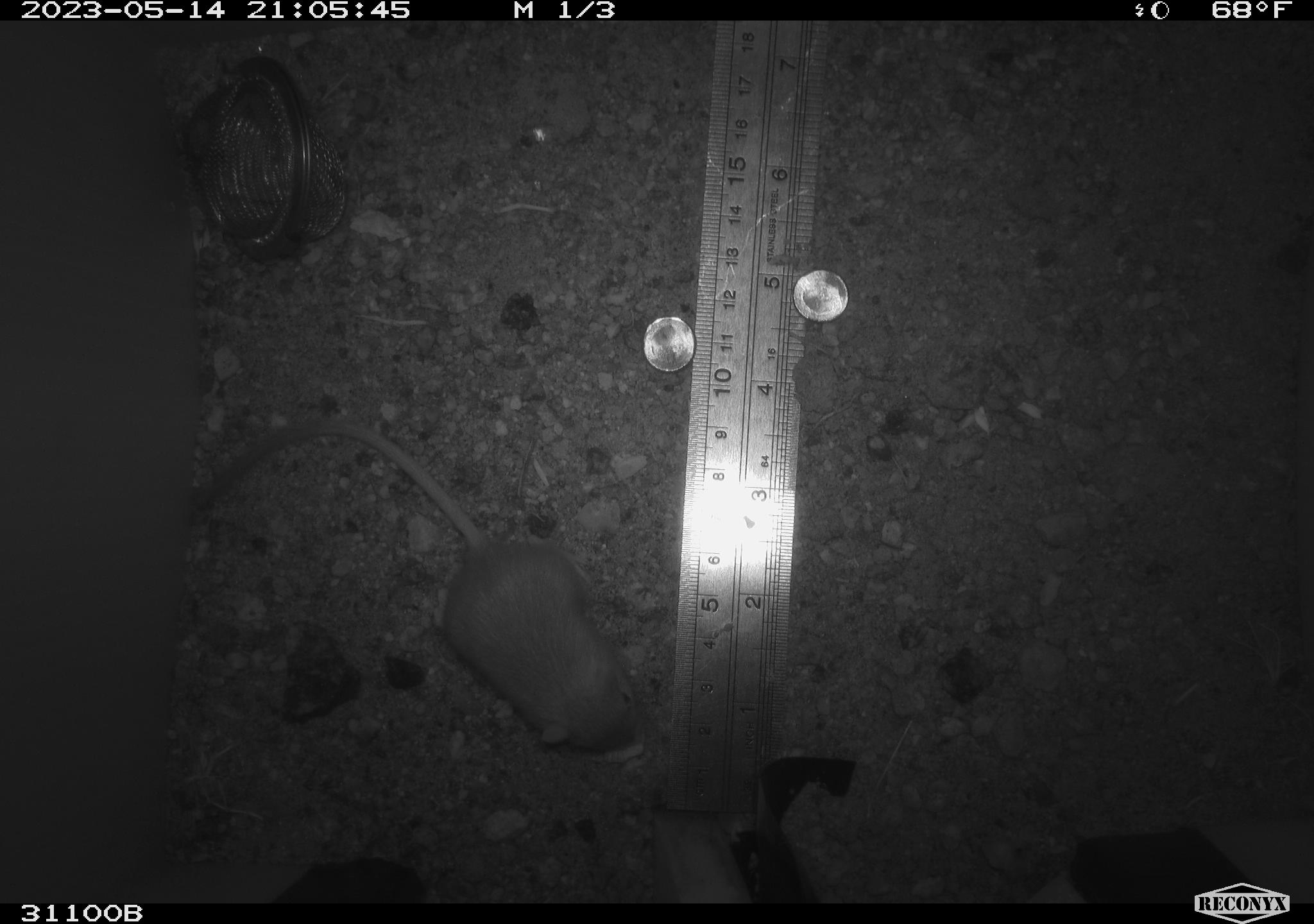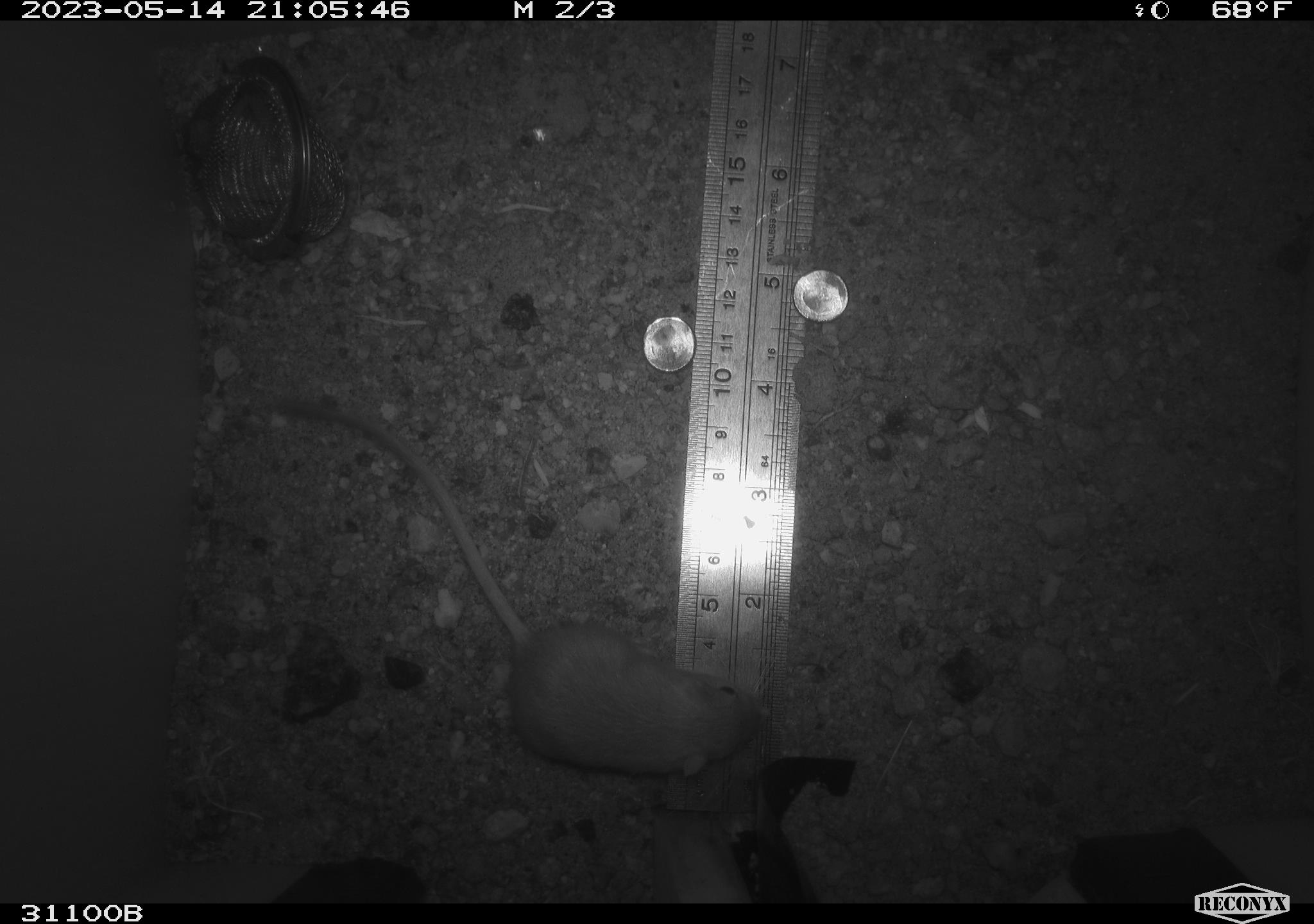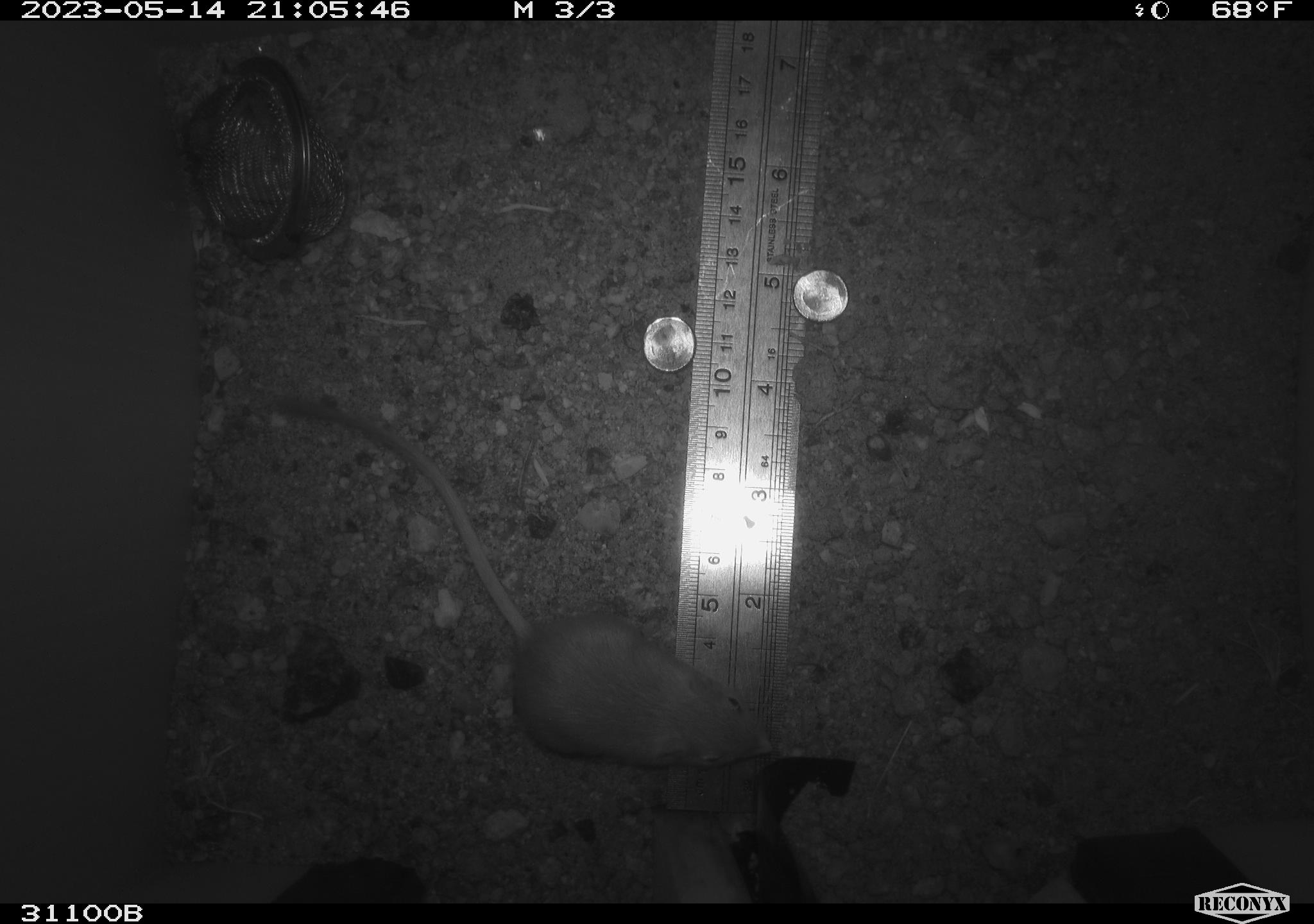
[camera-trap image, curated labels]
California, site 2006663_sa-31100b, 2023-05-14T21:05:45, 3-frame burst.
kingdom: Animalia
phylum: Chordata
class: Mammalia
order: Rodentia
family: Heteromyidae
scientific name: Heteromyidae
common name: kangaroo rats and pocket mice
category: heteromyidae family